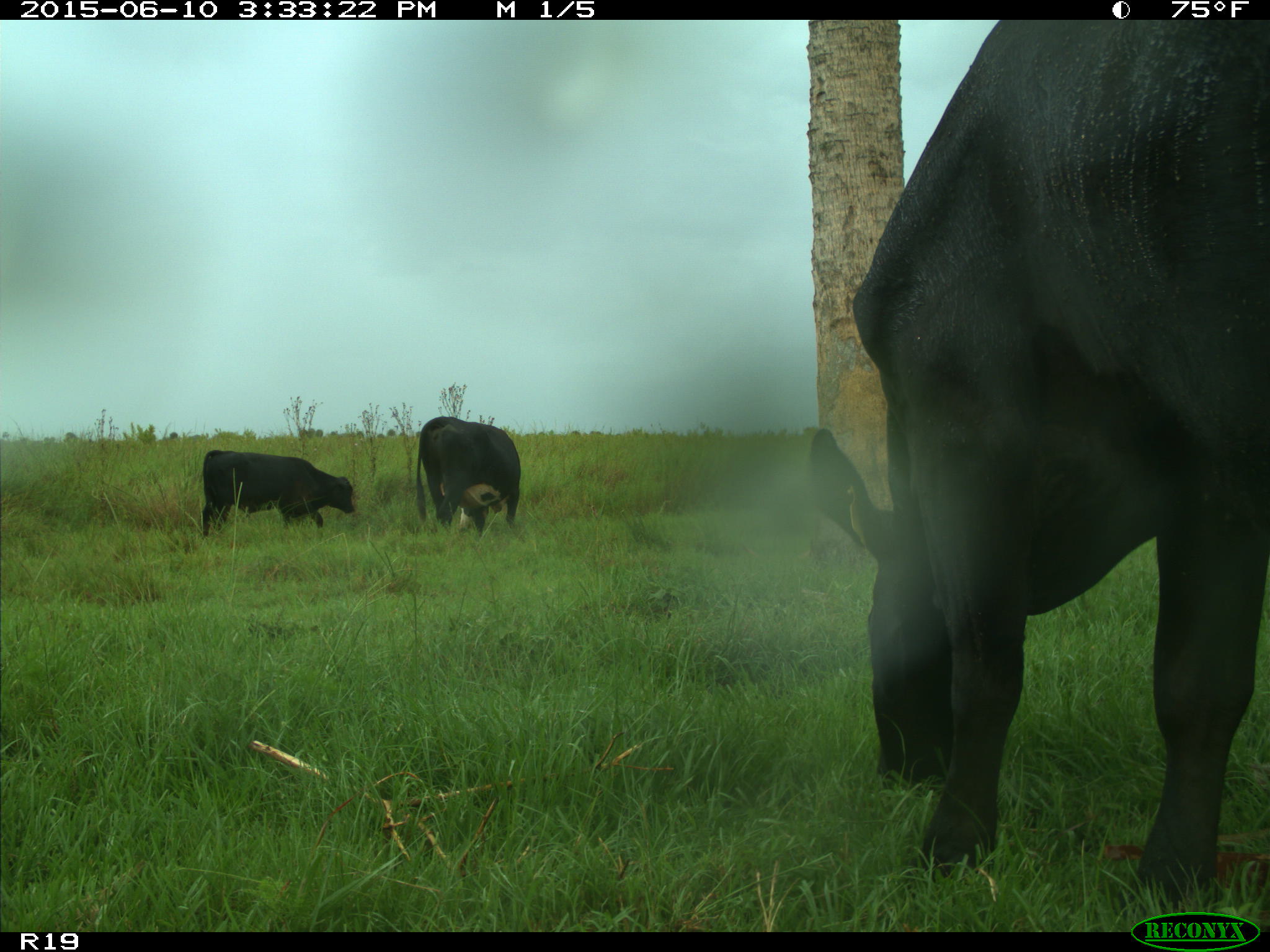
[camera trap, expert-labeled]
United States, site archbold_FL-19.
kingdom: Animalia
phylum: Chordata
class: Mammalia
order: Artiodactyla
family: Bovidae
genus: Bos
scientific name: Bos taurus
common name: domestic cow